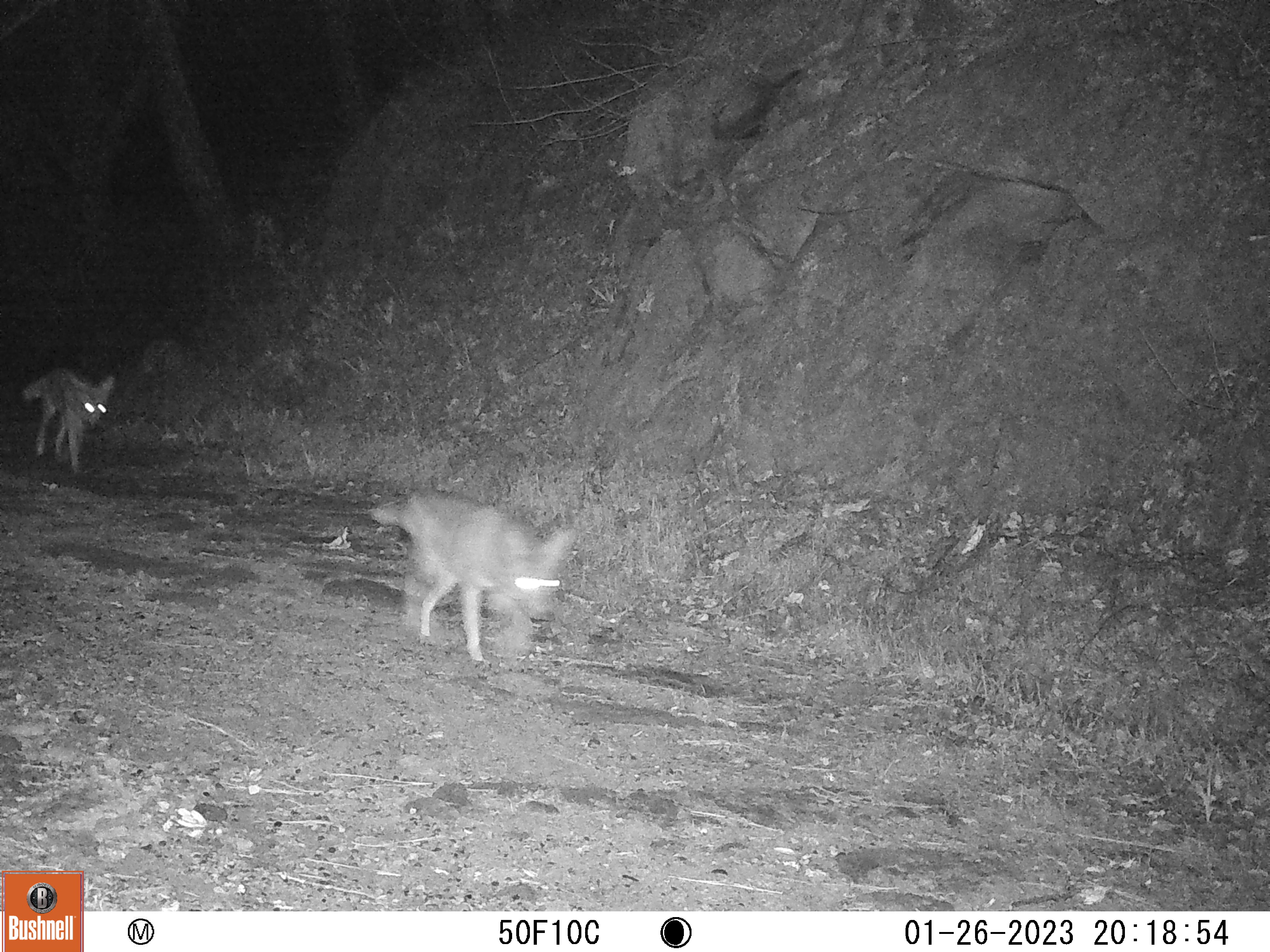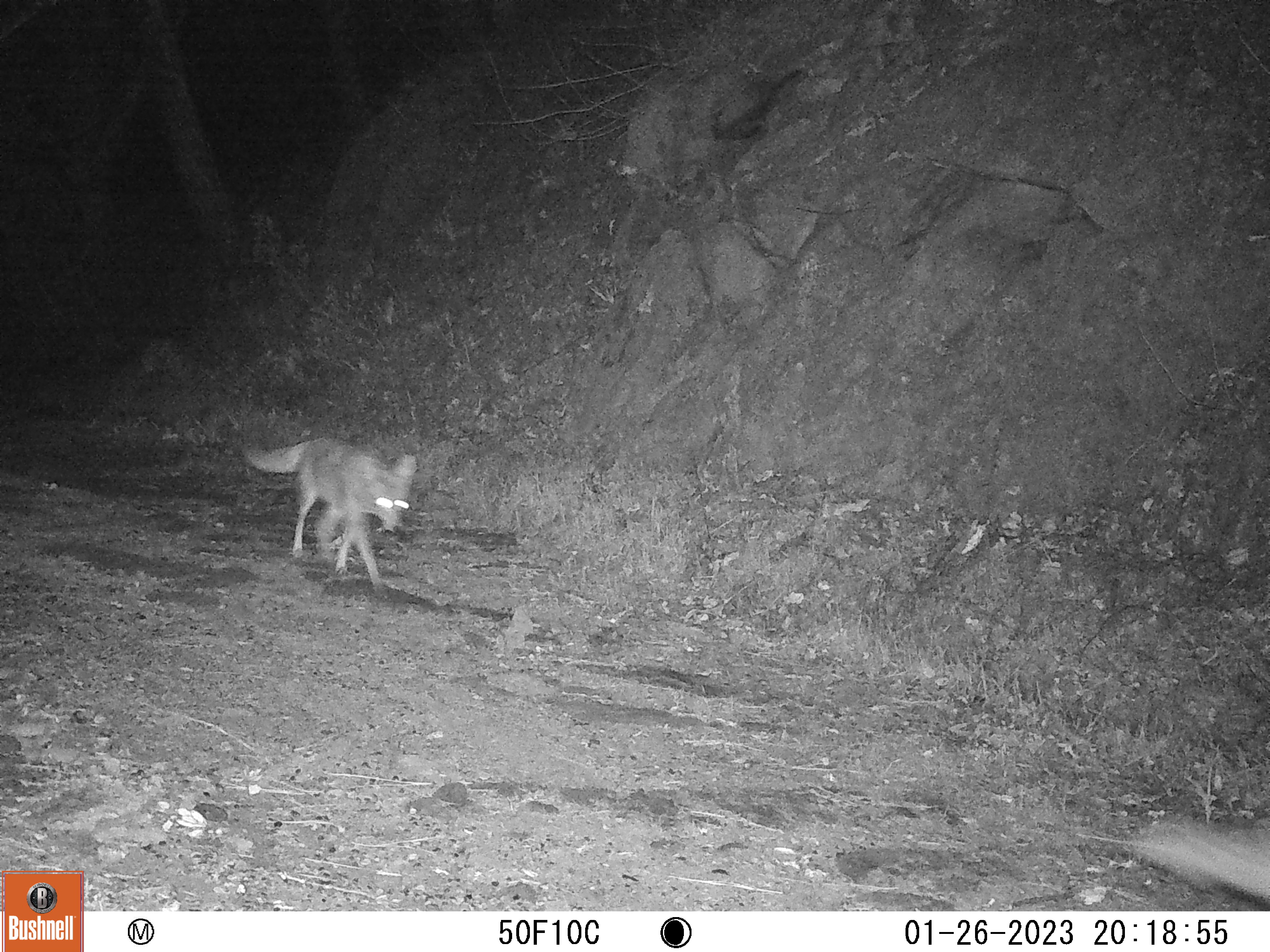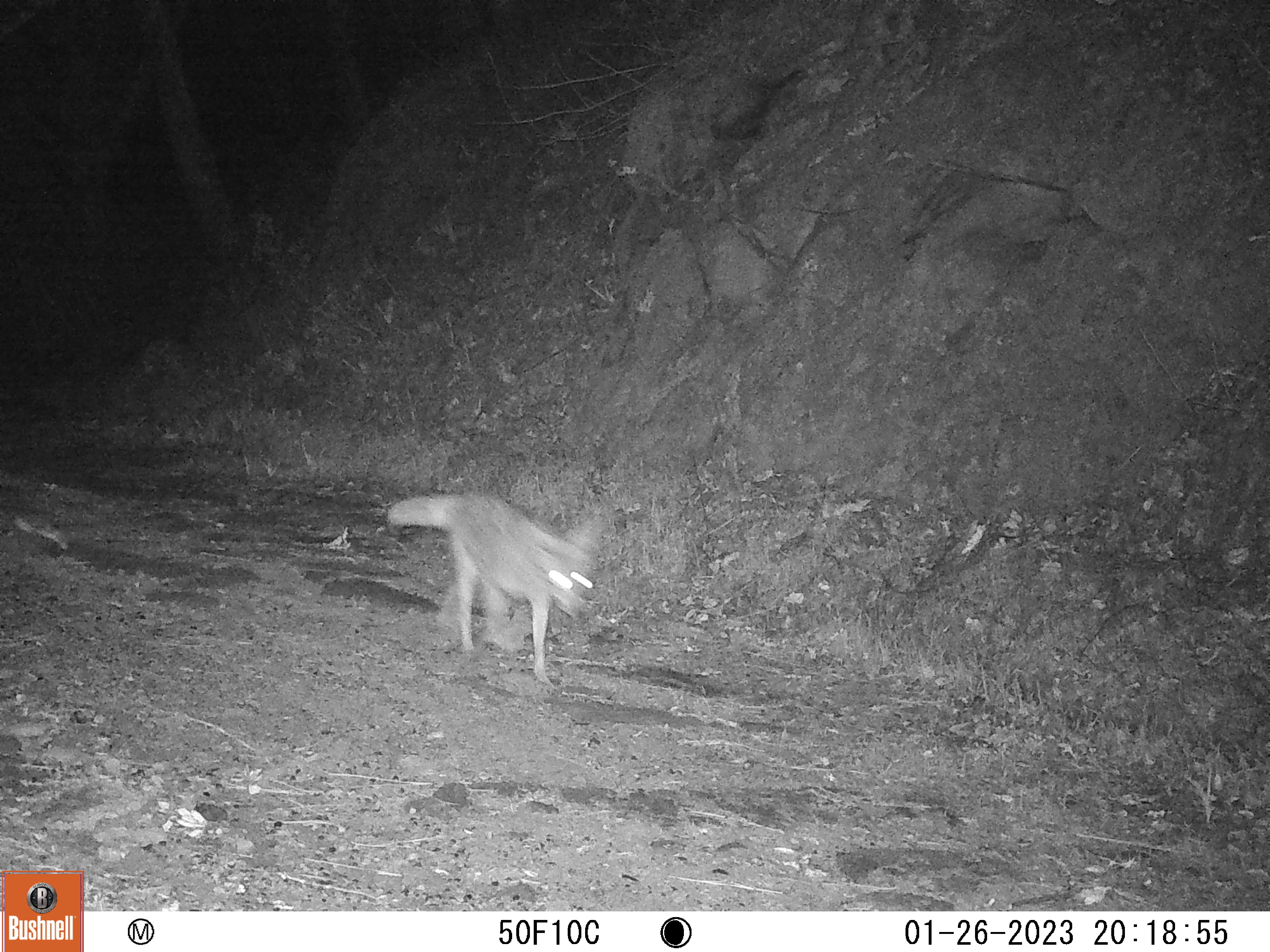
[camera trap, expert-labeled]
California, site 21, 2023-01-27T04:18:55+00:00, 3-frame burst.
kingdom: Animalia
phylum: Chordata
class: Mammalia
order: Carnivora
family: Canidae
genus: Canis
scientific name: Canis latrans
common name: coyote